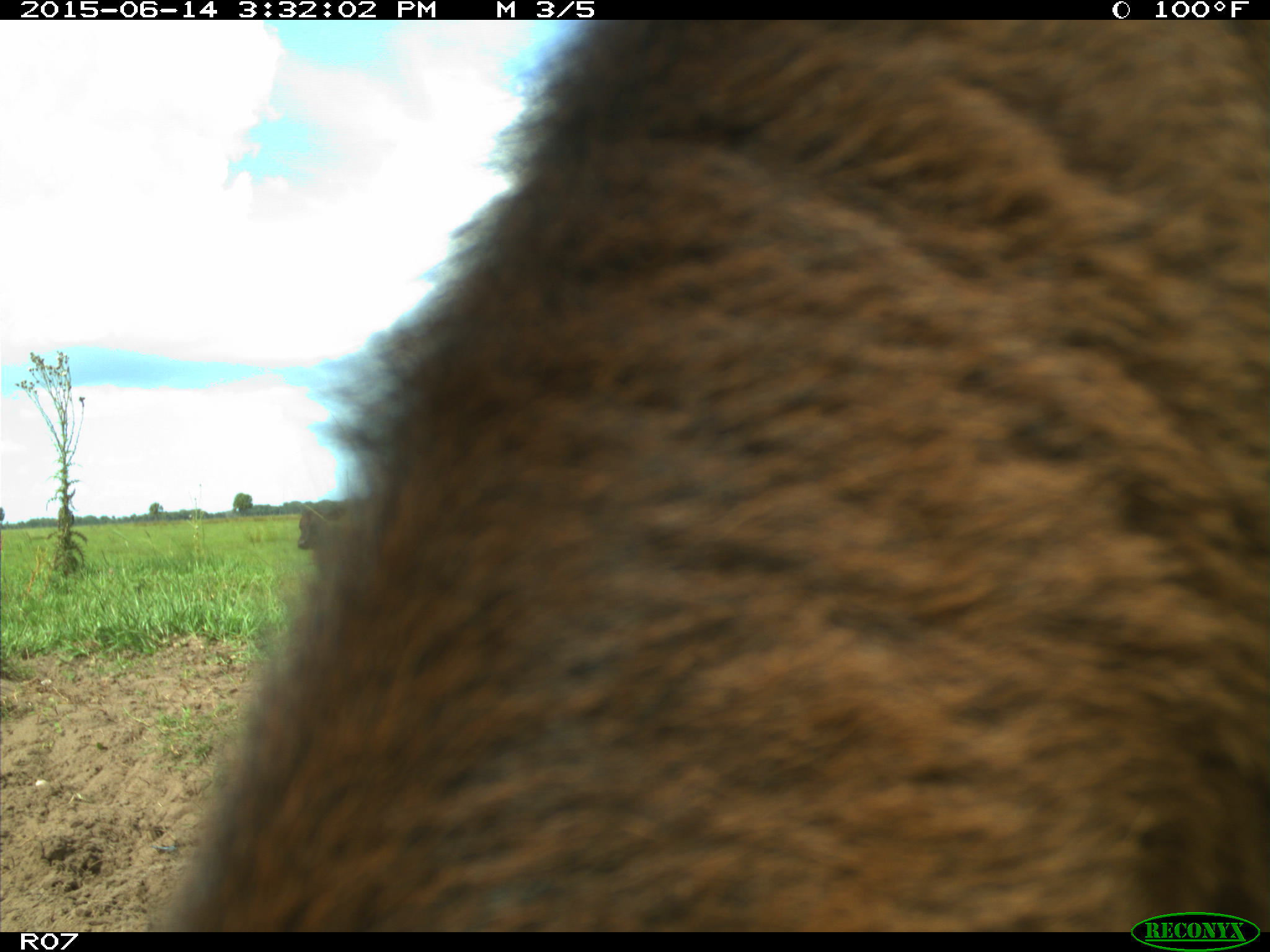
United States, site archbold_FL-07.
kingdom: Animalia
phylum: Chordata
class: Mammalia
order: Artiodactyla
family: Bovidae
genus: Bos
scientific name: Bos taurus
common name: domestic cow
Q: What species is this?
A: Bos taurus (domestic cow).